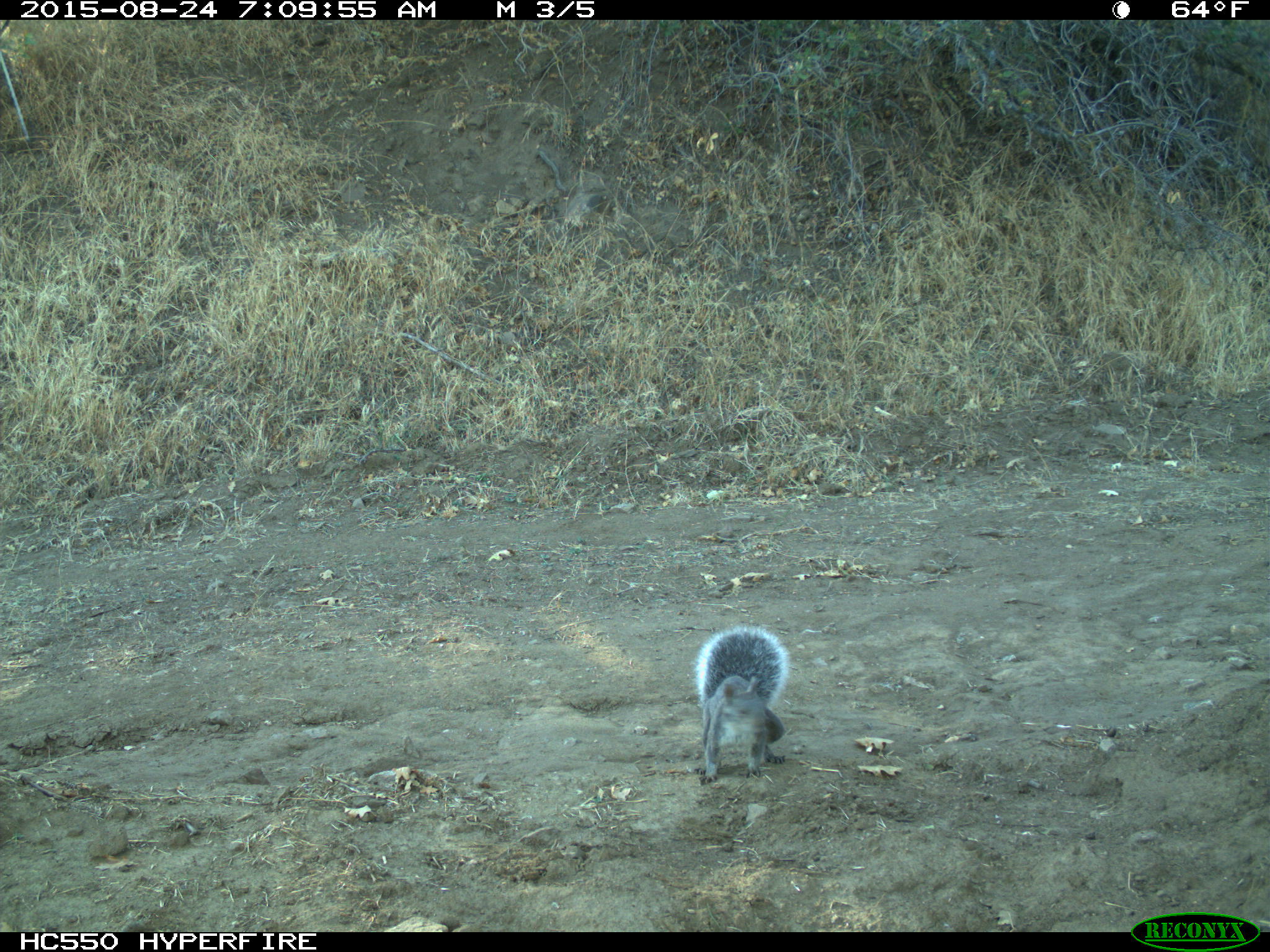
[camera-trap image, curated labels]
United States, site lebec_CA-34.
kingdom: Animalia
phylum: Chordata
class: Mammalia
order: Rodentia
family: Sciuridae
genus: Sciurus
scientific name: Sciurus carolinensis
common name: eastern gray squirrel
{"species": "Sciurus carolinensis (eastern gray squirrel)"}